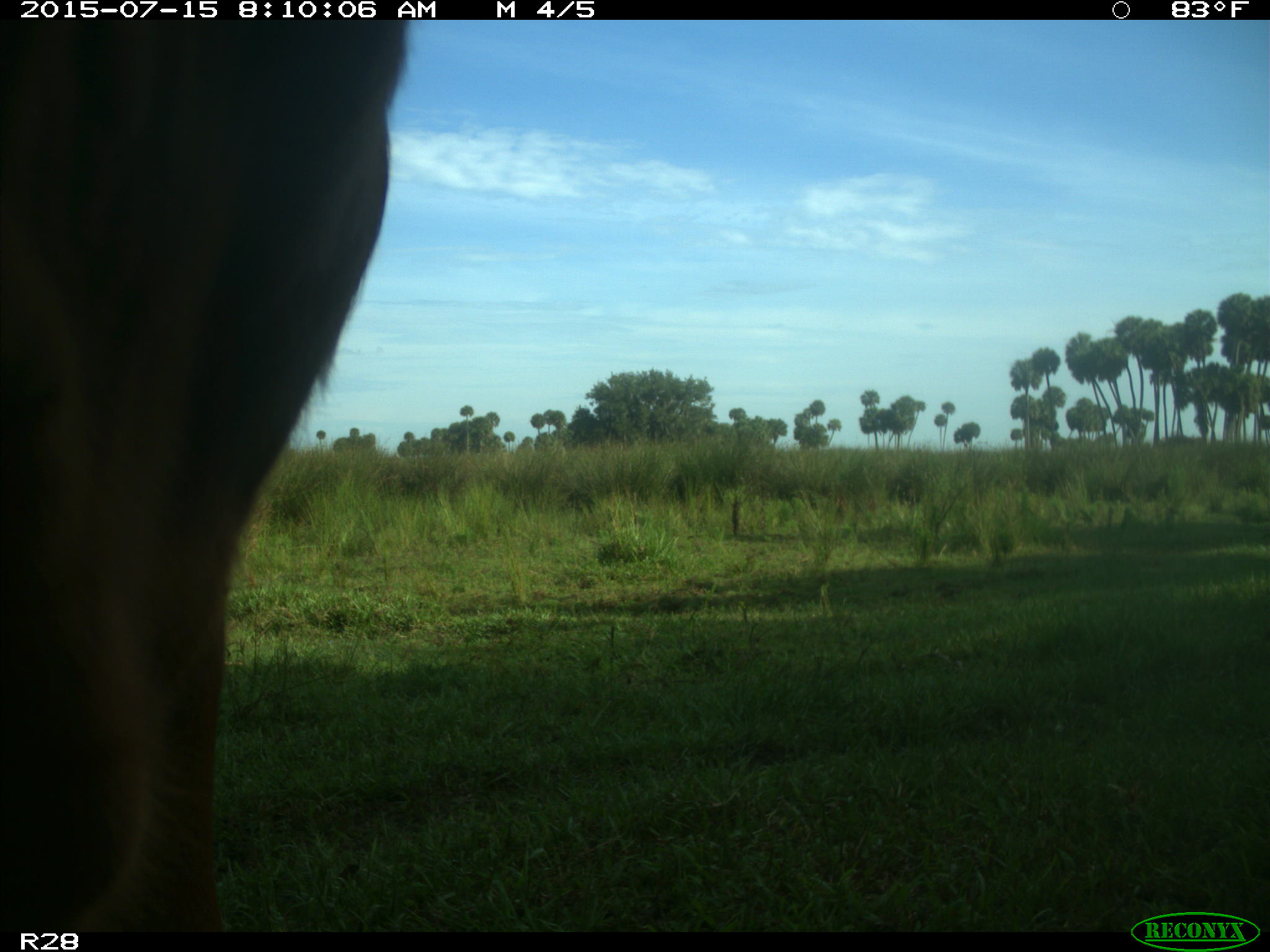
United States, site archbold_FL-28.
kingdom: Animalia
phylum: Chordata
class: Mammalia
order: Artiodactyla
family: Bovidae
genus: Bos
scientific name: Bos taurus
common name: domestic cow